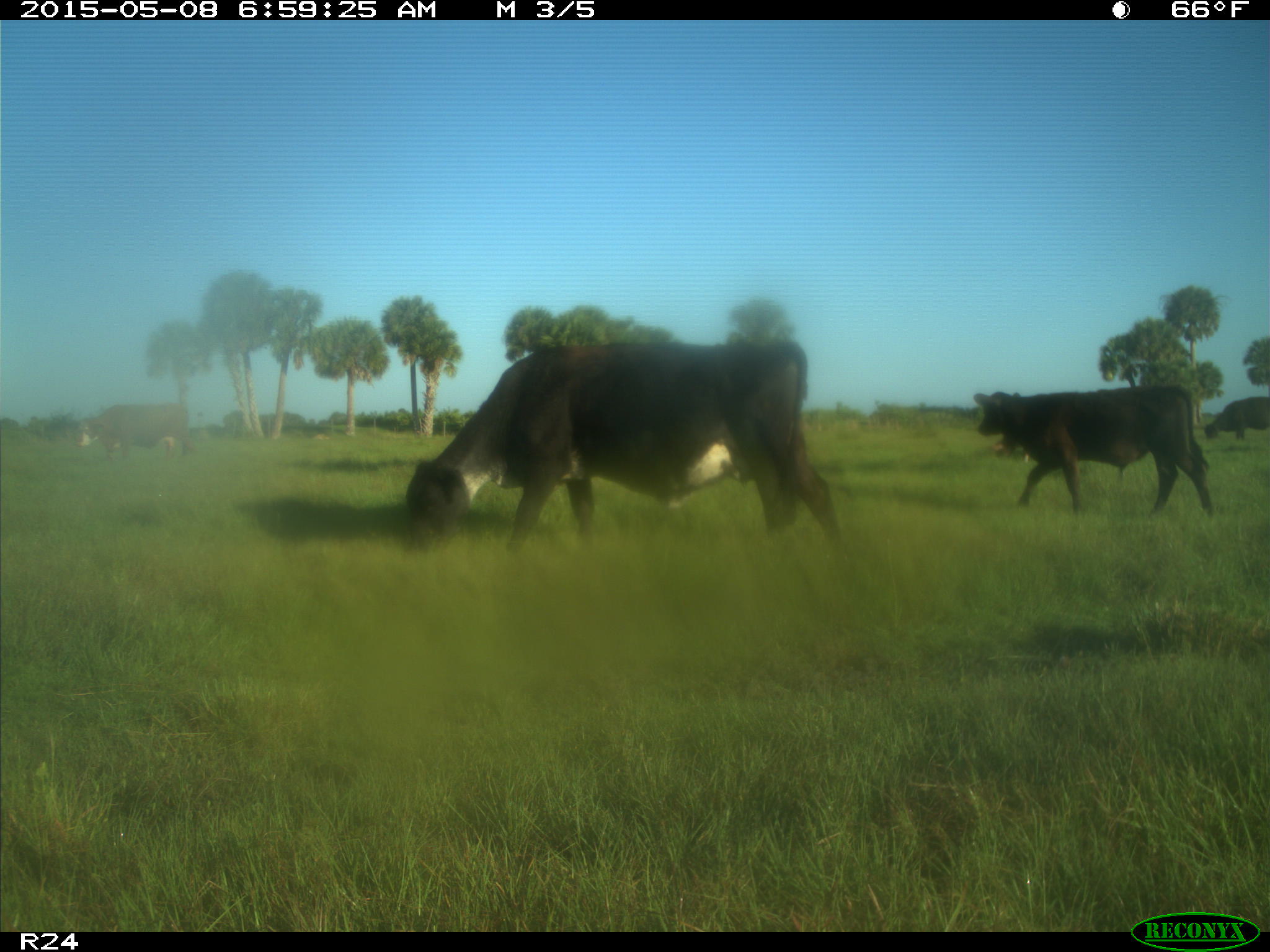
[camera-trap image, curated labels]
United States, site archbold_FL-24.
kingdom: Animalia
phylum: Chordata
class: Mammalia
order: Artiodactyla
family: Bovidae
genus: Bos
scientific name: Bos taurus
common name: domestic cow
Bos taurus (domestic cow).